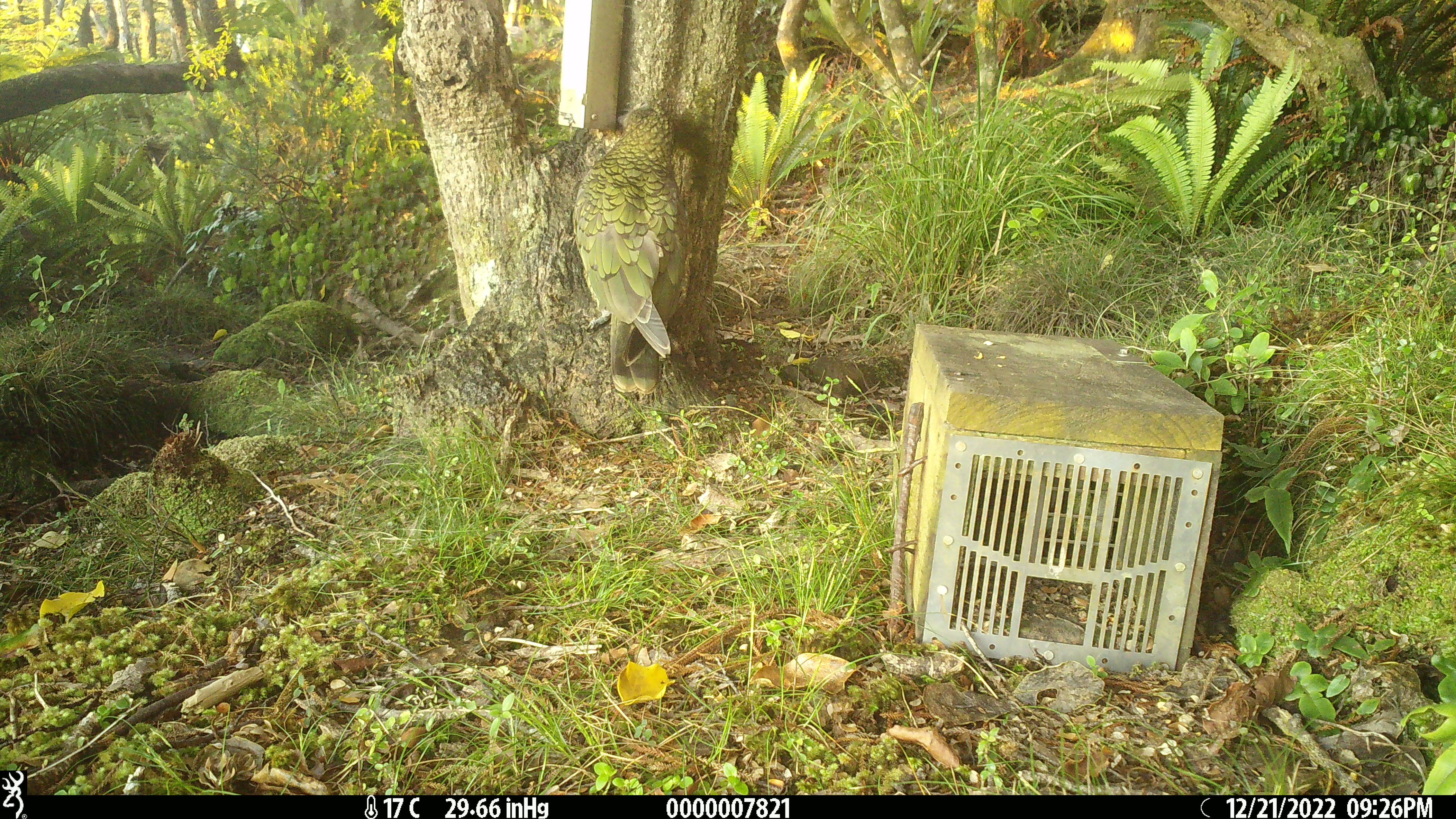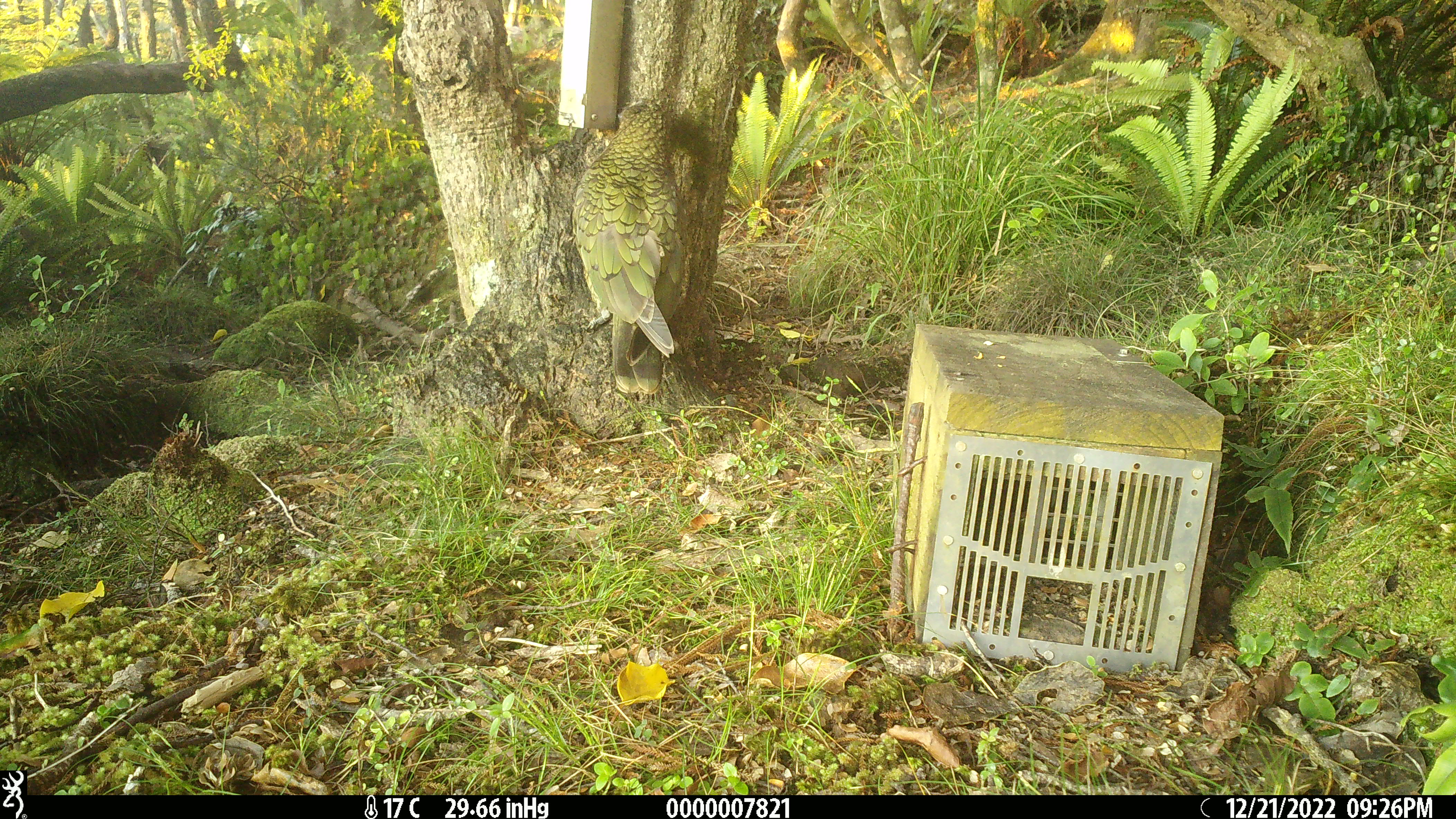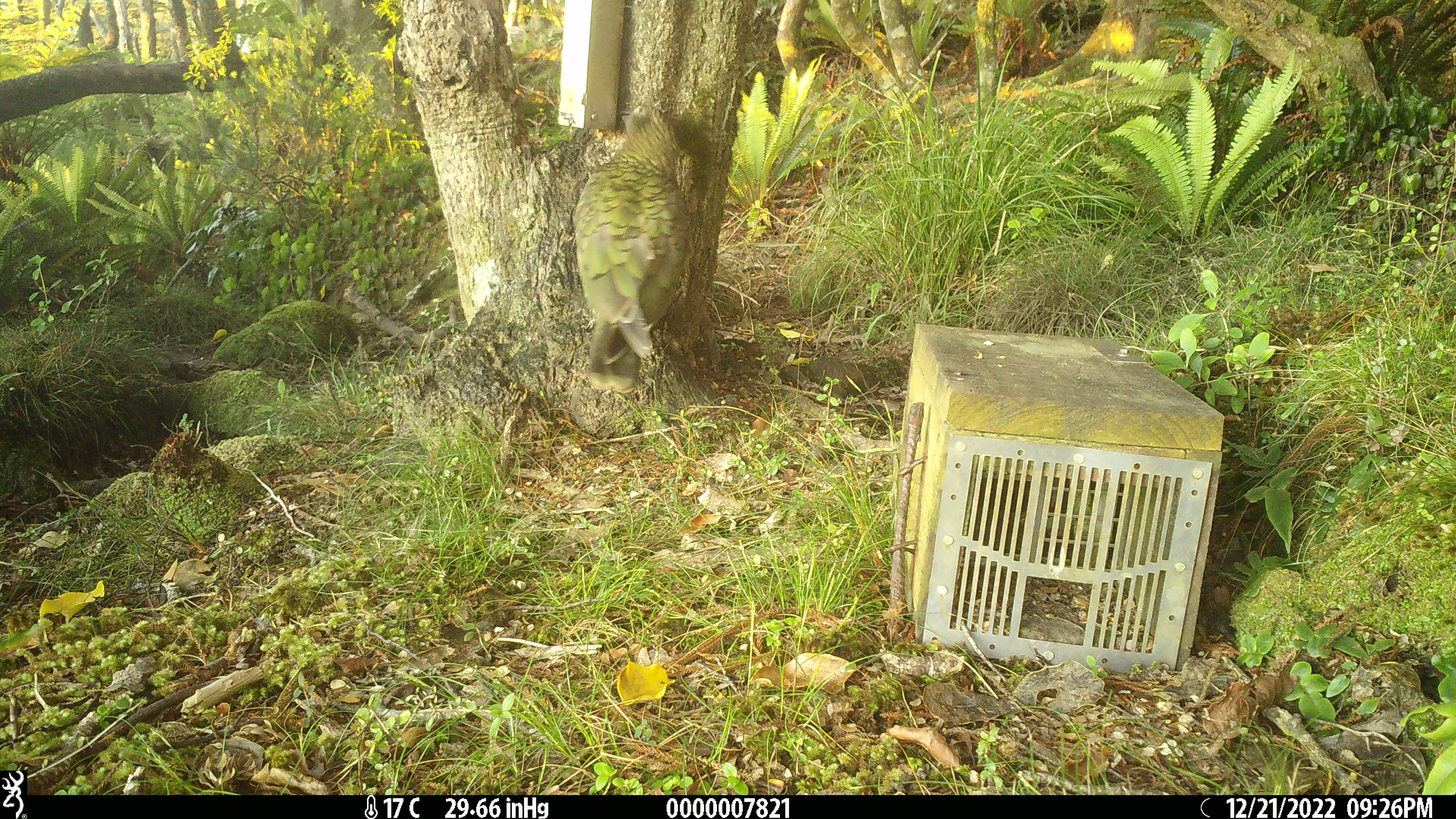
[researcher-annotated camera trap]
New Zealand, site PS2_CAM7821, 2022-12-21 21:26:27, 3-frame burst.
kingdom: Animalia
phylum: Chordata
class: Aves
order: Psittaciformes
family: Strigopidae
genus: Nestor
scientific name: Nestor notabilis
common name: kea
Kea (Nestor notabilis).